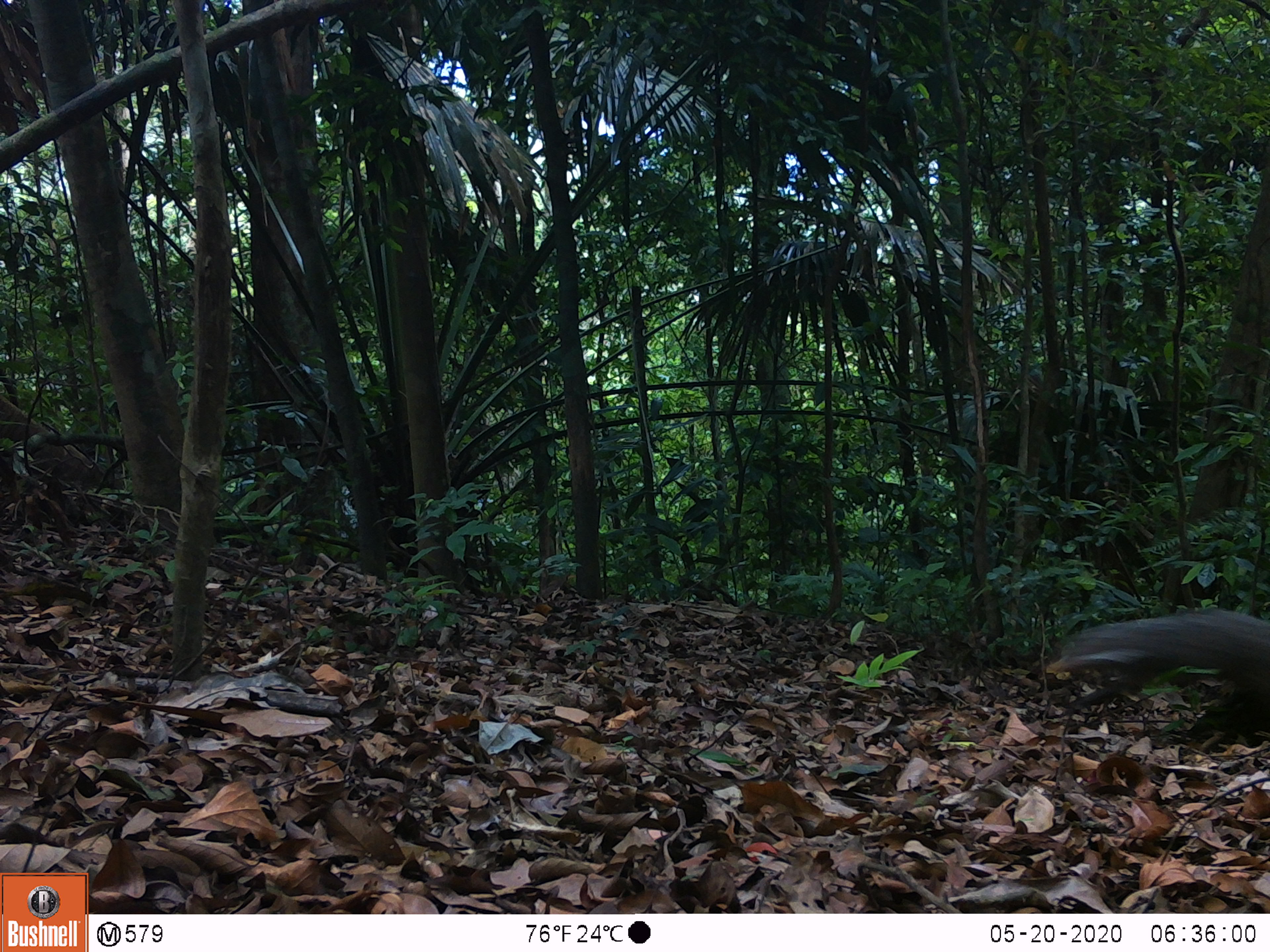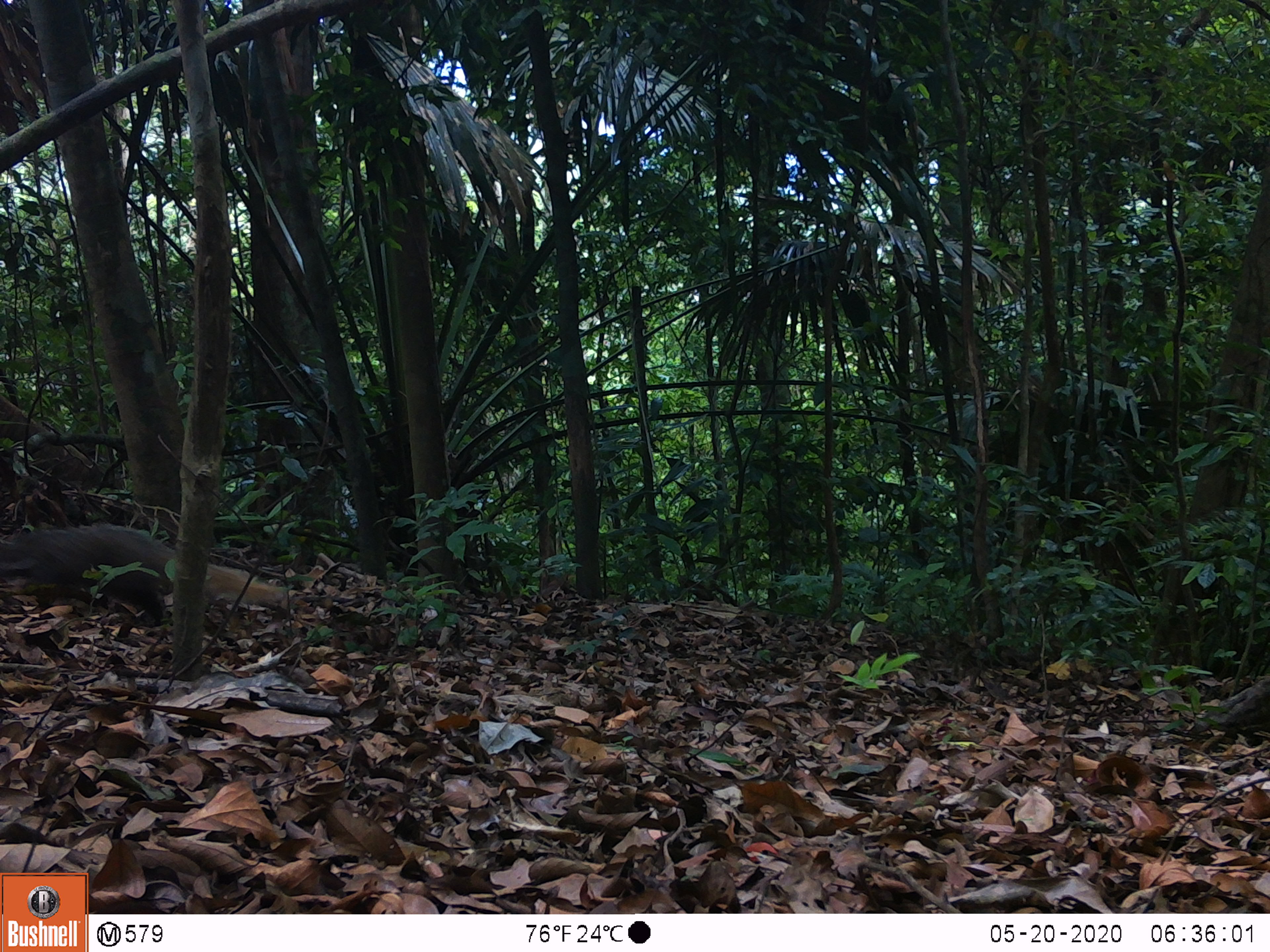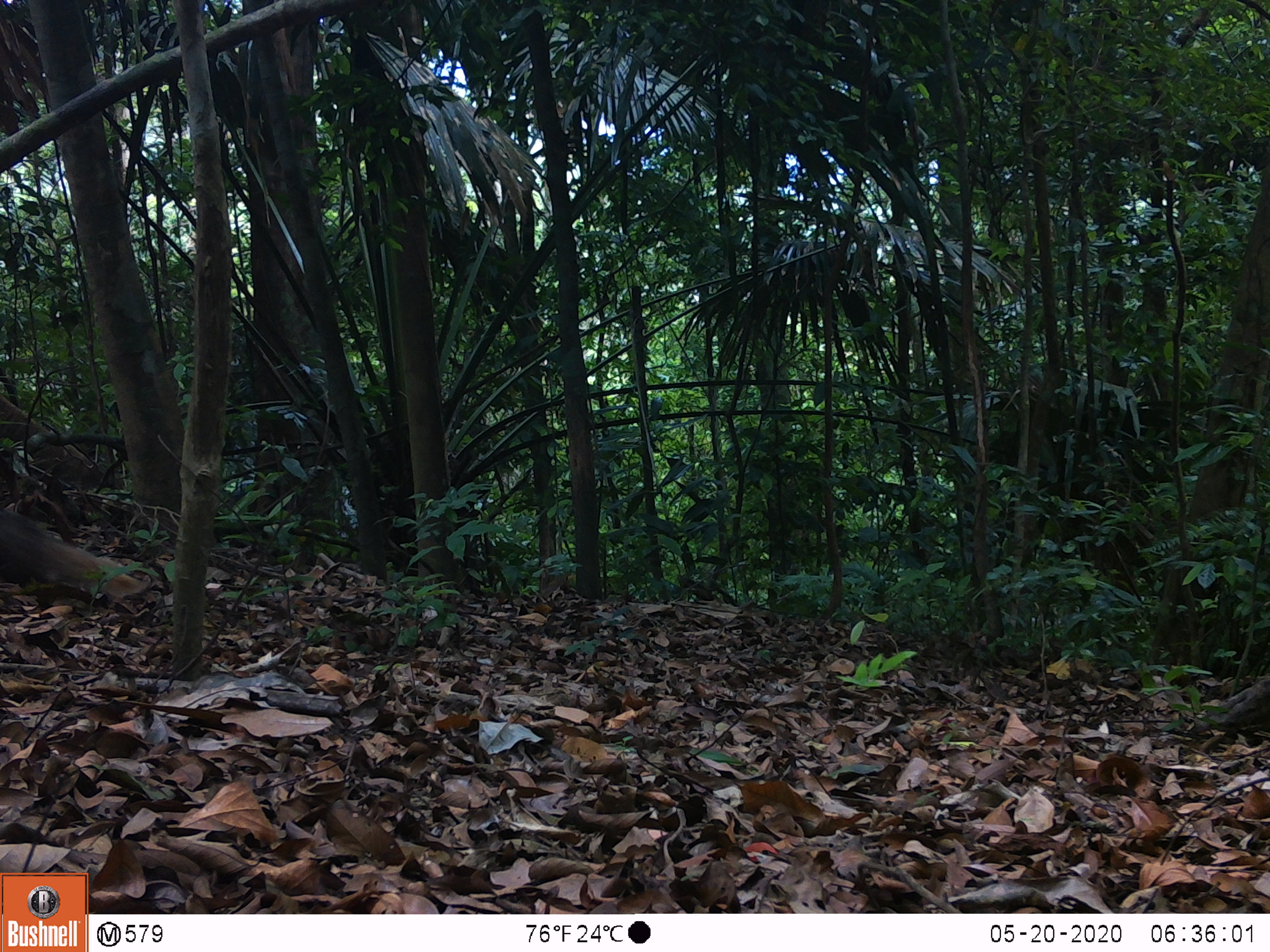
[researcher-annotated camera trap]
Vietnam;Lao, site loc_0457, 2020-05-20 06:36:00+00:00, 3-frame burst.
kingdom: Animalia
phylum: Chordata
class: Mammalia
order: Carnivora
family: Herpestidae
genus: Urva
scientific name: Urva urva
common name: crab-eating mongoose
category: crab eating mongoose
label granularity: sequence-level